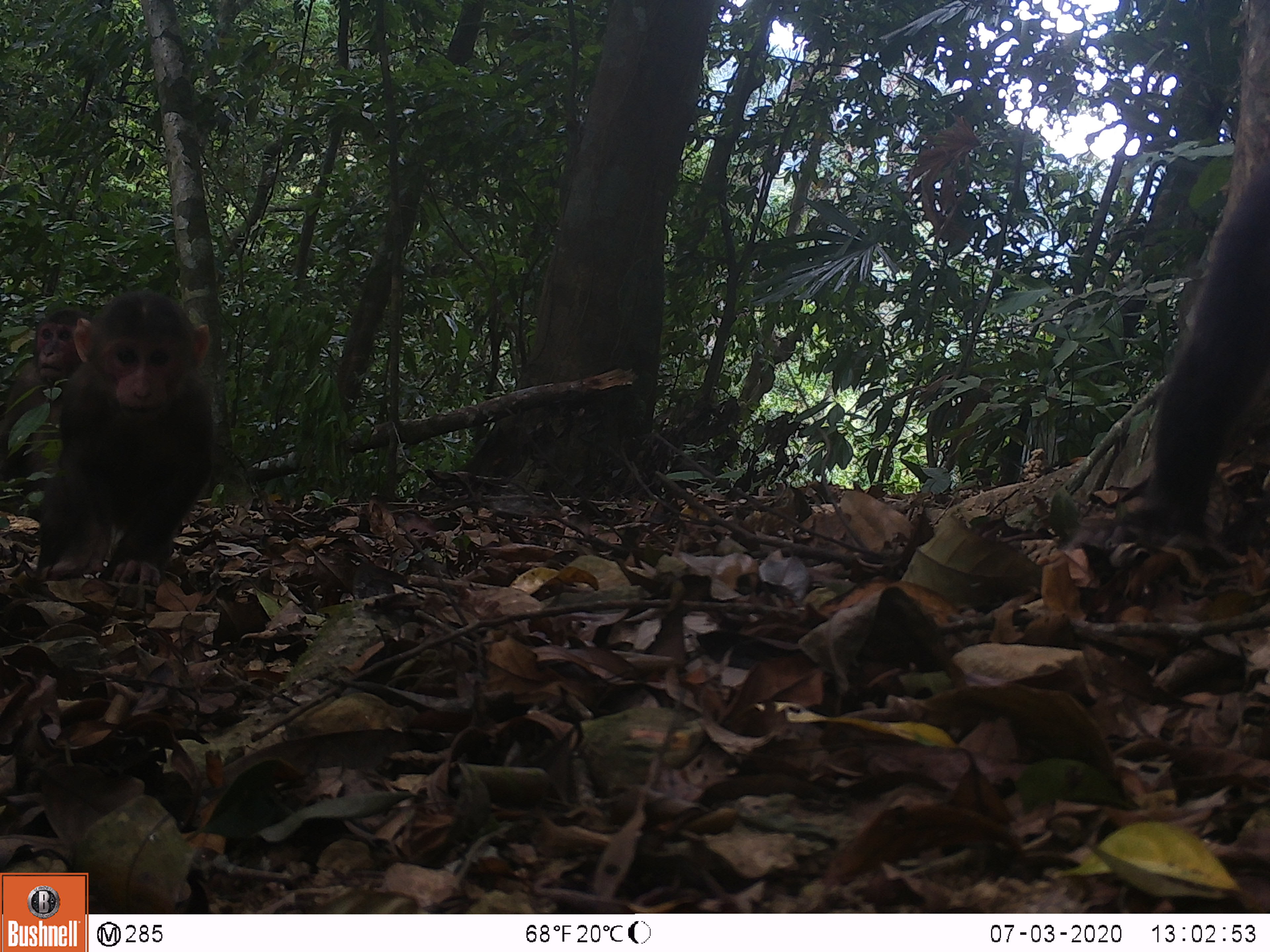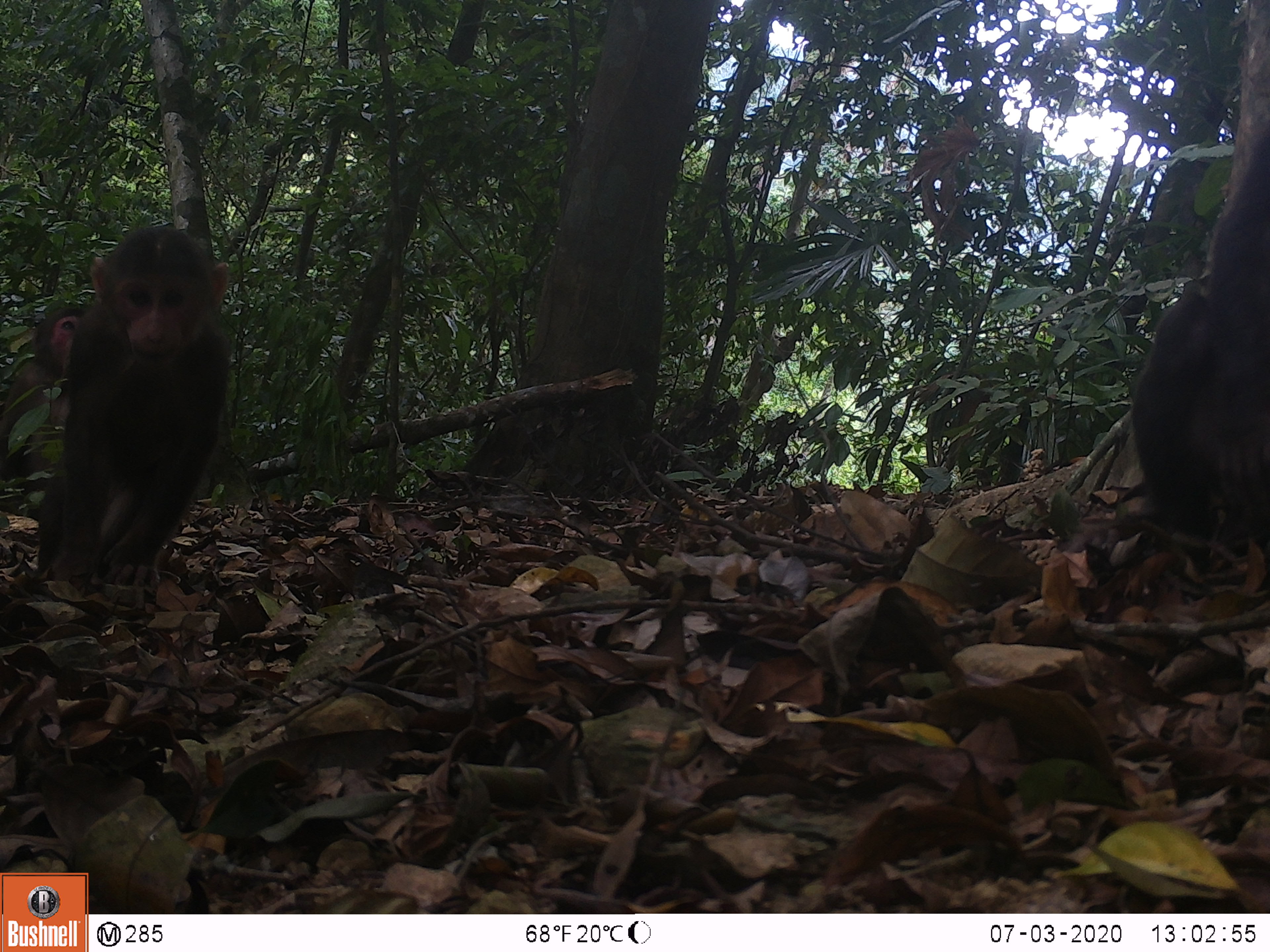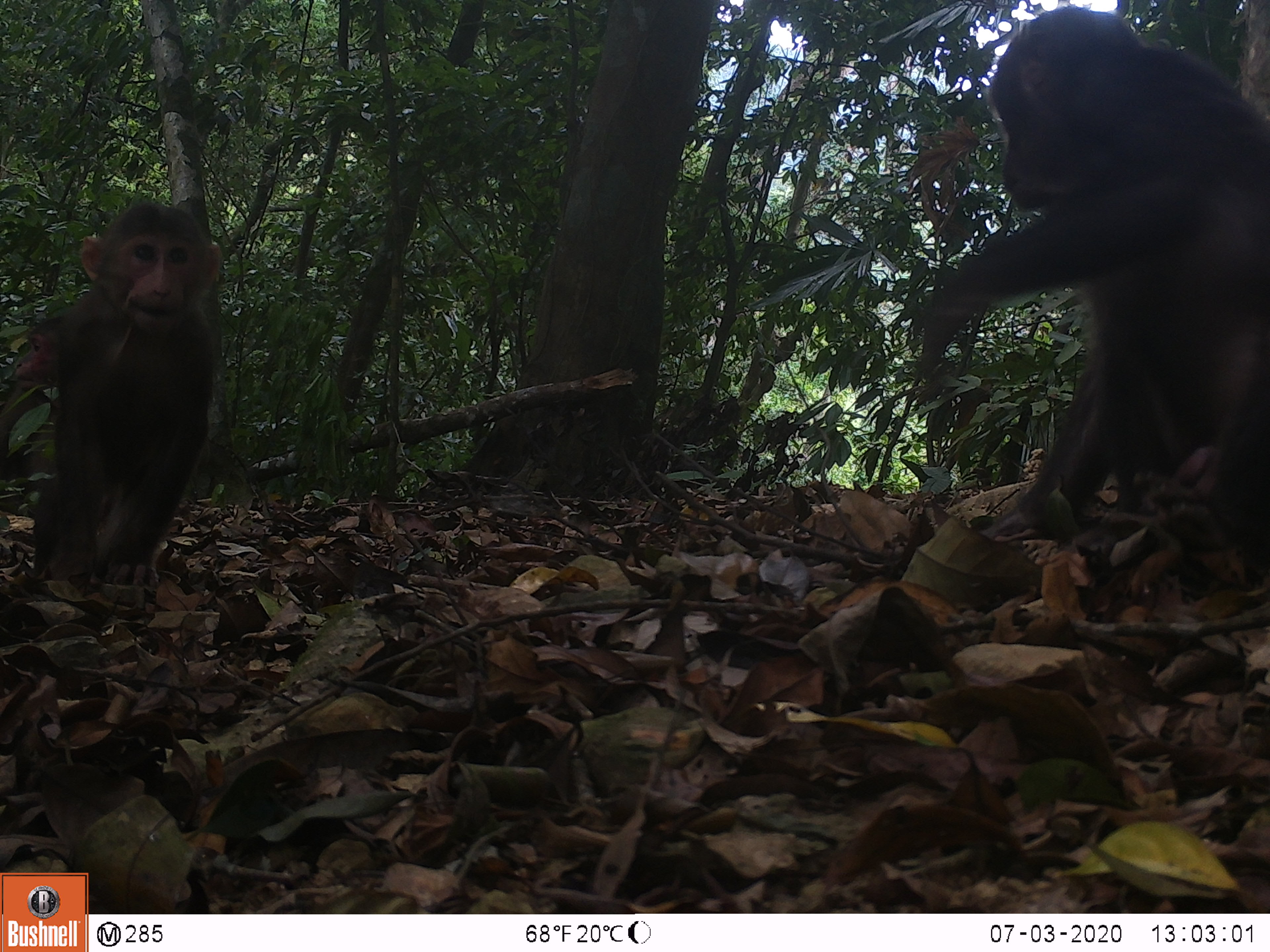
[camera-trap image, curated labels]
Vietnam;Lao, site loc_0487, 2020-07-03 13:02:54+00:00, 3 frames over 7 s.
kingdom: Animalia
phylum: Chordata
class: Mammalia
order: Primates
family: Cercopithecidae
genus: Macaca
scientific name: Macaca arctoides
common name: stump-tailed macaque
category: stump tailed macaque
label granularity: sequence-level